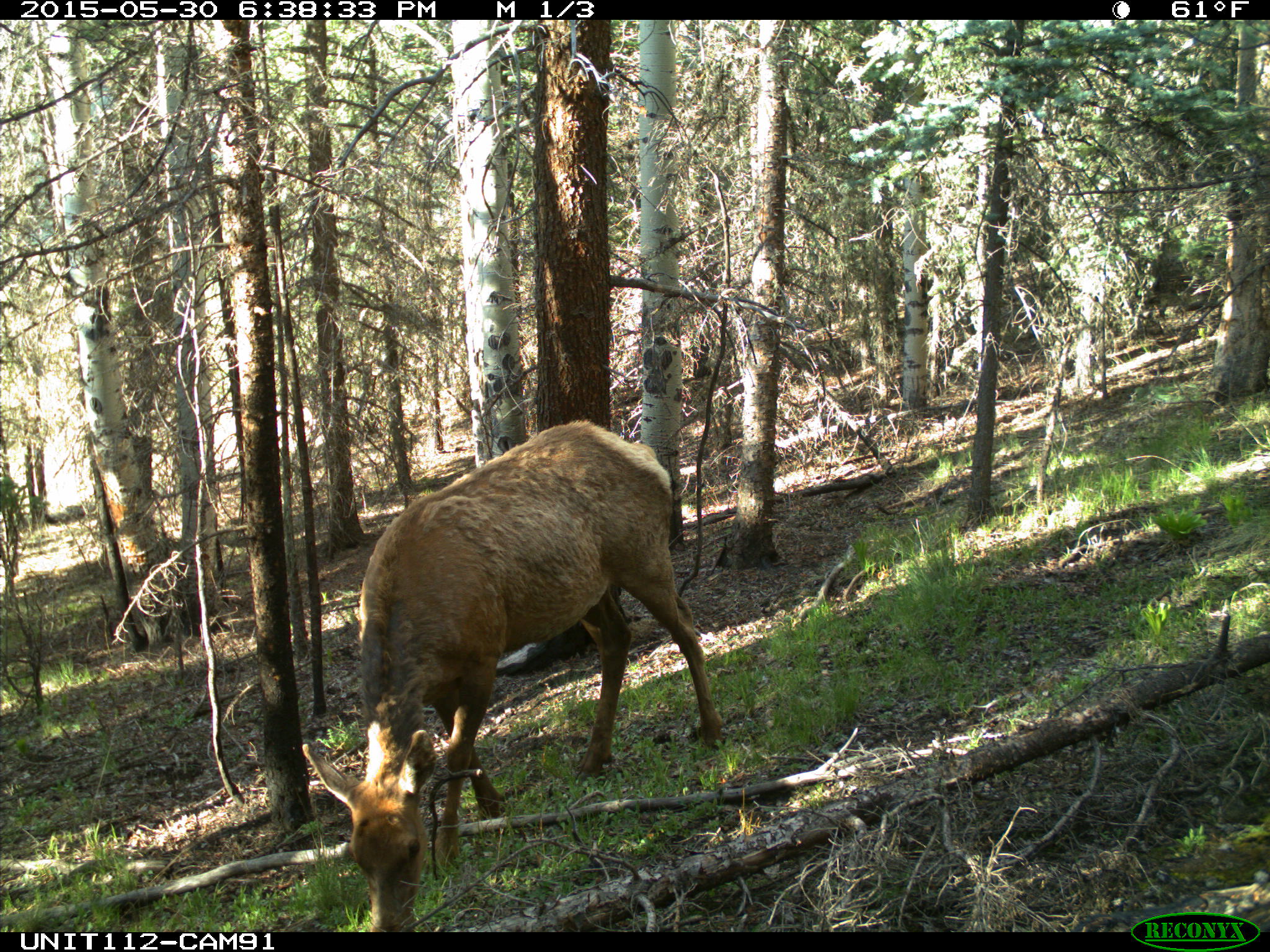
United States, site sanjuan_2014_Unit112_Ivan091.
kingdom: Animalia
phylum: Chordata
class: Mammalia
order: Artiodactyla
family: Cervidae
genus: Cervus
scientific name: Cervus elaphus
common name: red deer